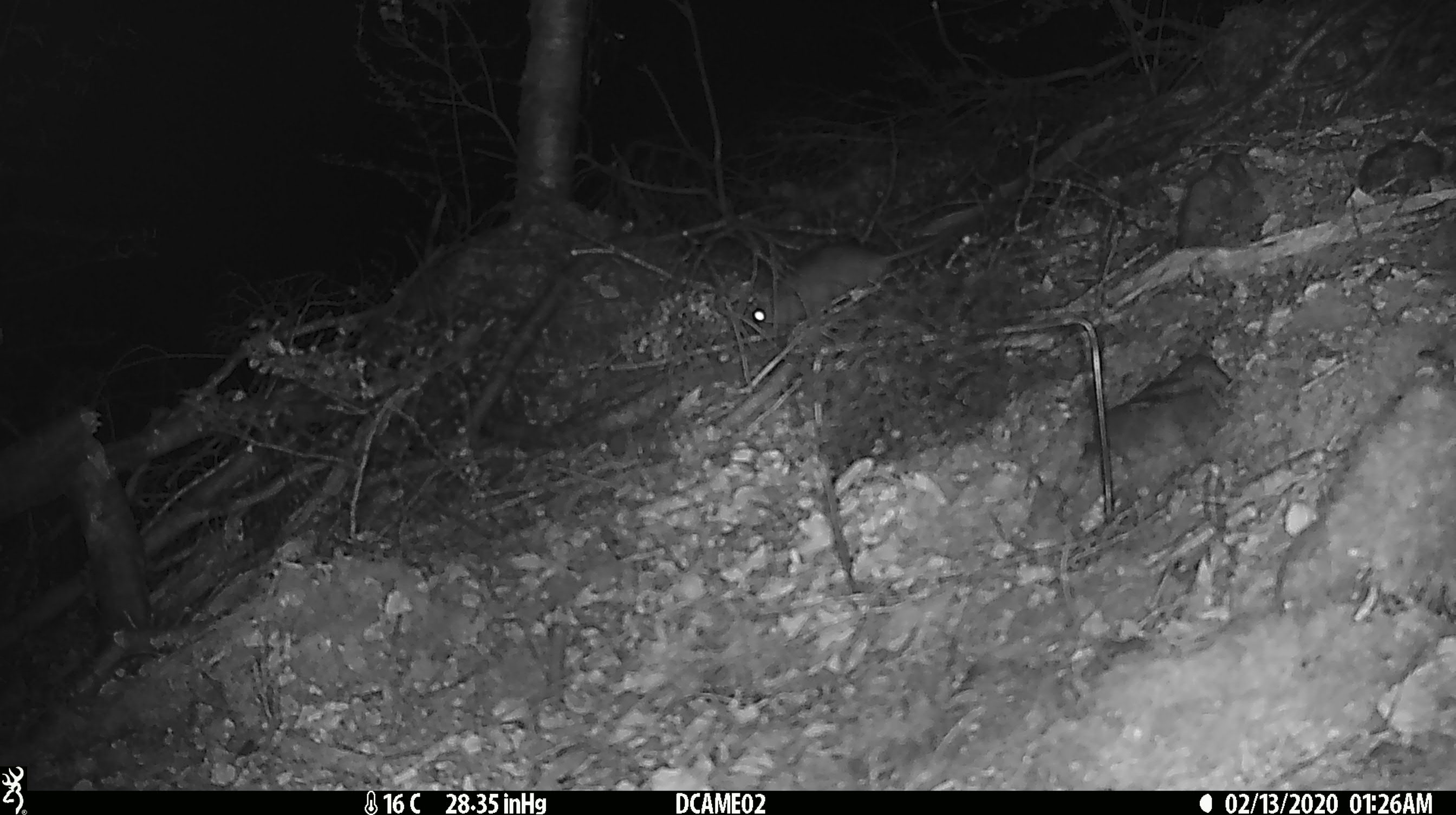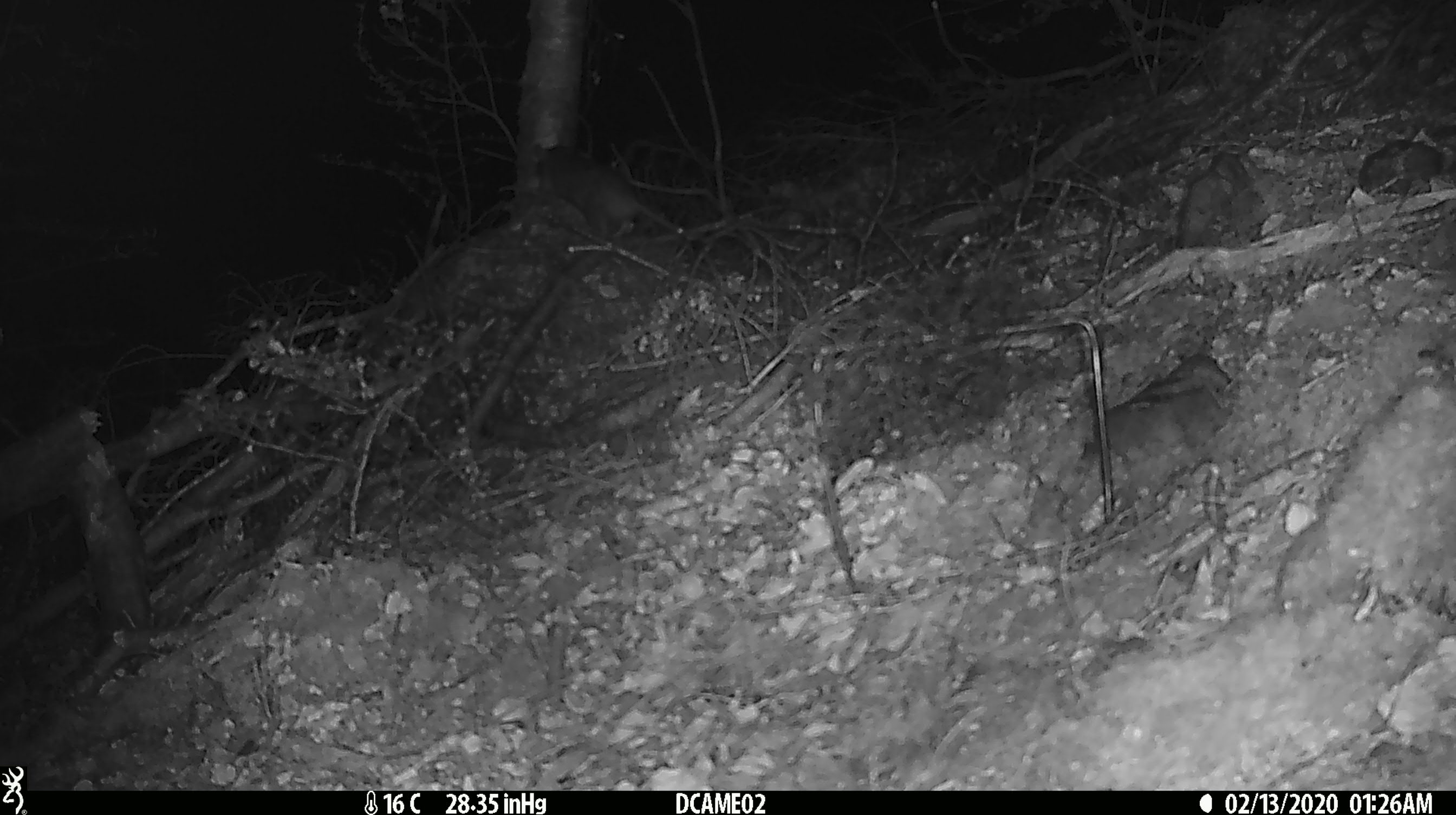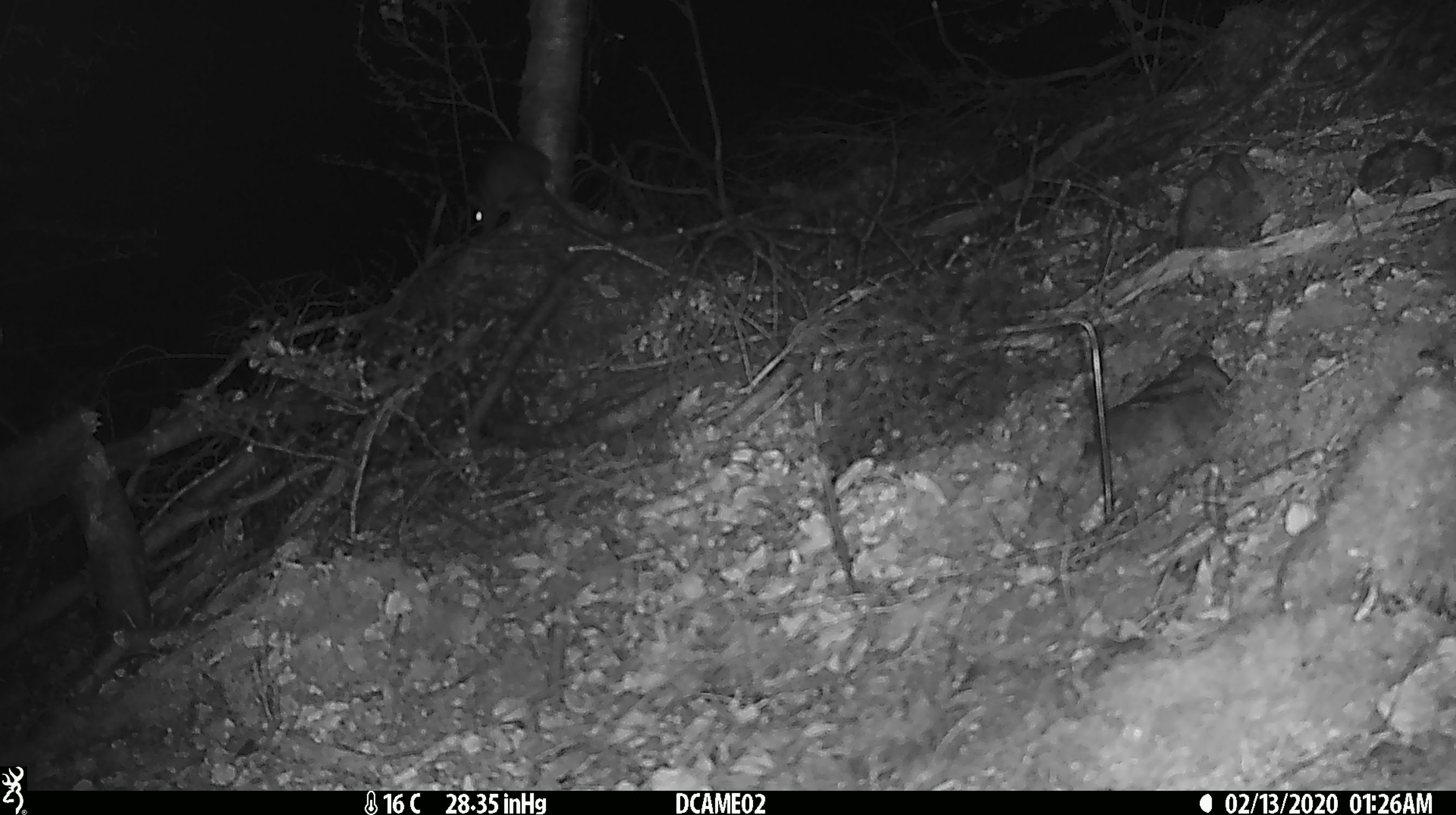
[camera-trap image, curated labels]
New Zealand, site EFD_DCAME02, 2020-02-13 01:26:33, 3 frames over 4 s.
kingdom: Animalia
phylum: Chordata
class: Mammalia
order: Rodentia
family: Muridae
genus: Rattus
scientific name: Rattus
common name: rat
Rat (Rattus).